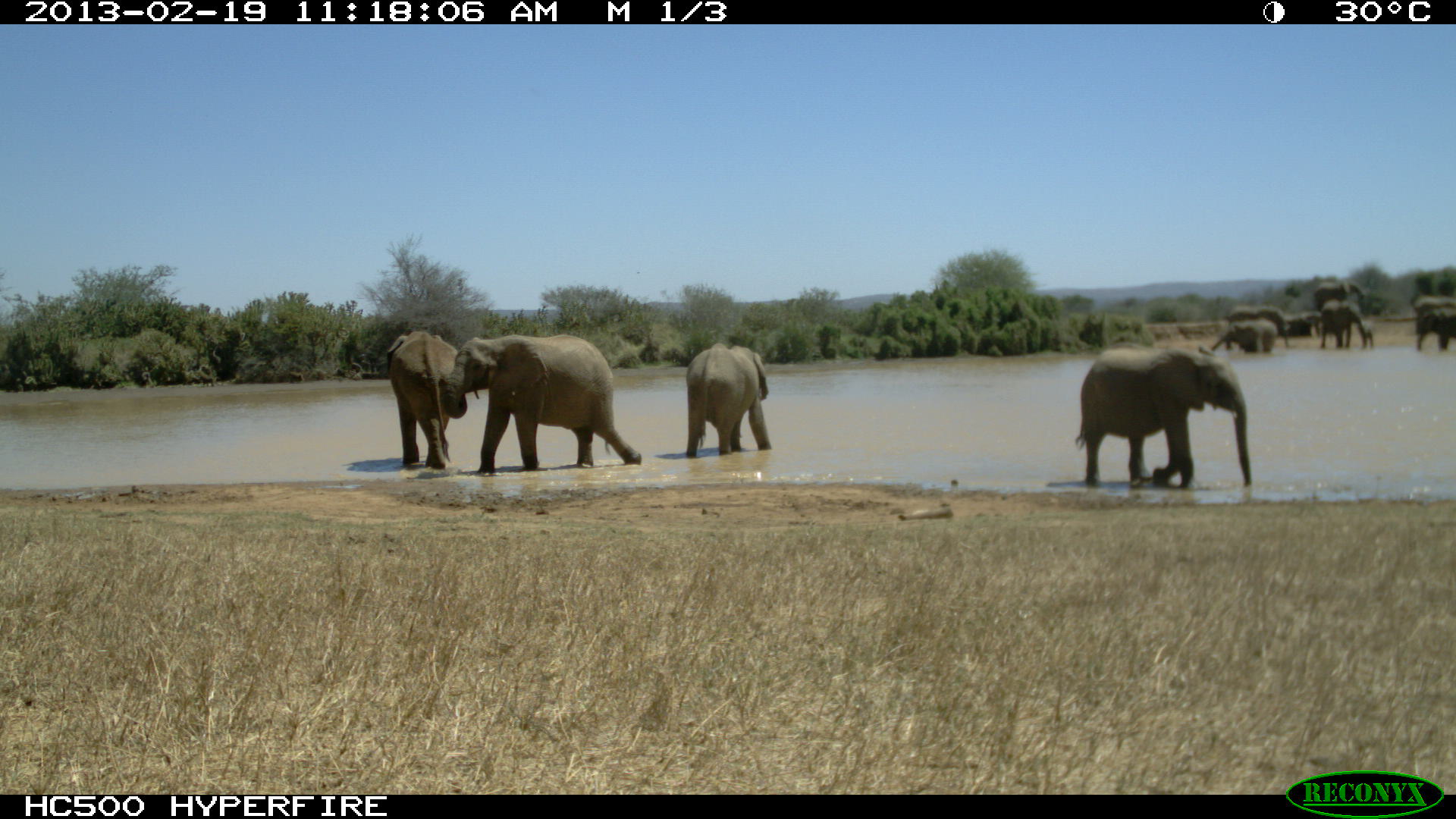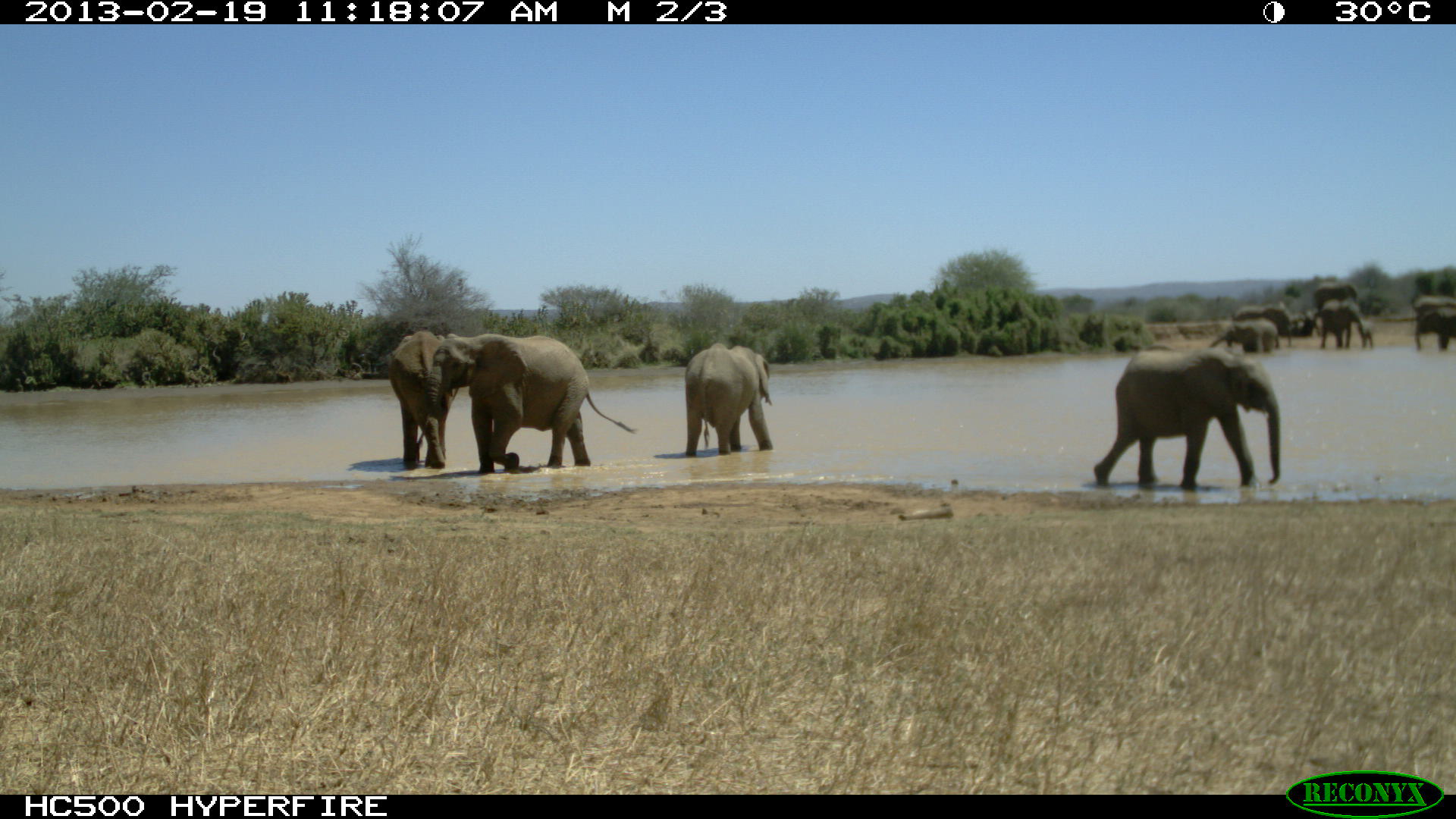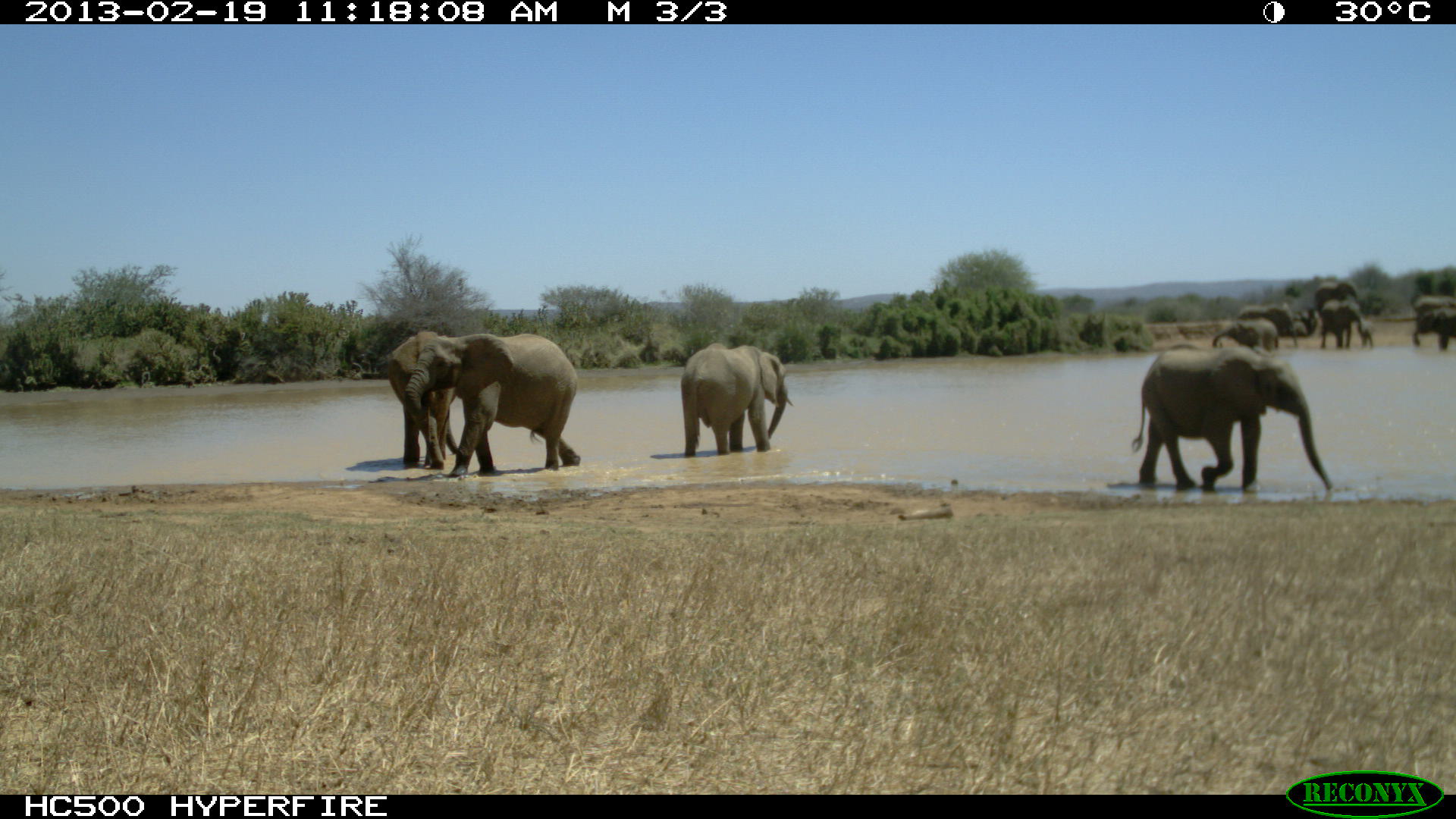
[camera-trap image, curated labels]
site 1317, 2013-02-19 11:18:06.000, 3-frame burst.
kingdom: Animalia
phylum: Chordata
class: Mammalia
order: Proboscidea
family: Elephantidae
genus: Loxodonta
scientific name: Loxodonta africana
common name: african bush elephant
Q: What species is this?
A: Loxodonta africana (african bush elephant).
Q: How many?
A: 12.